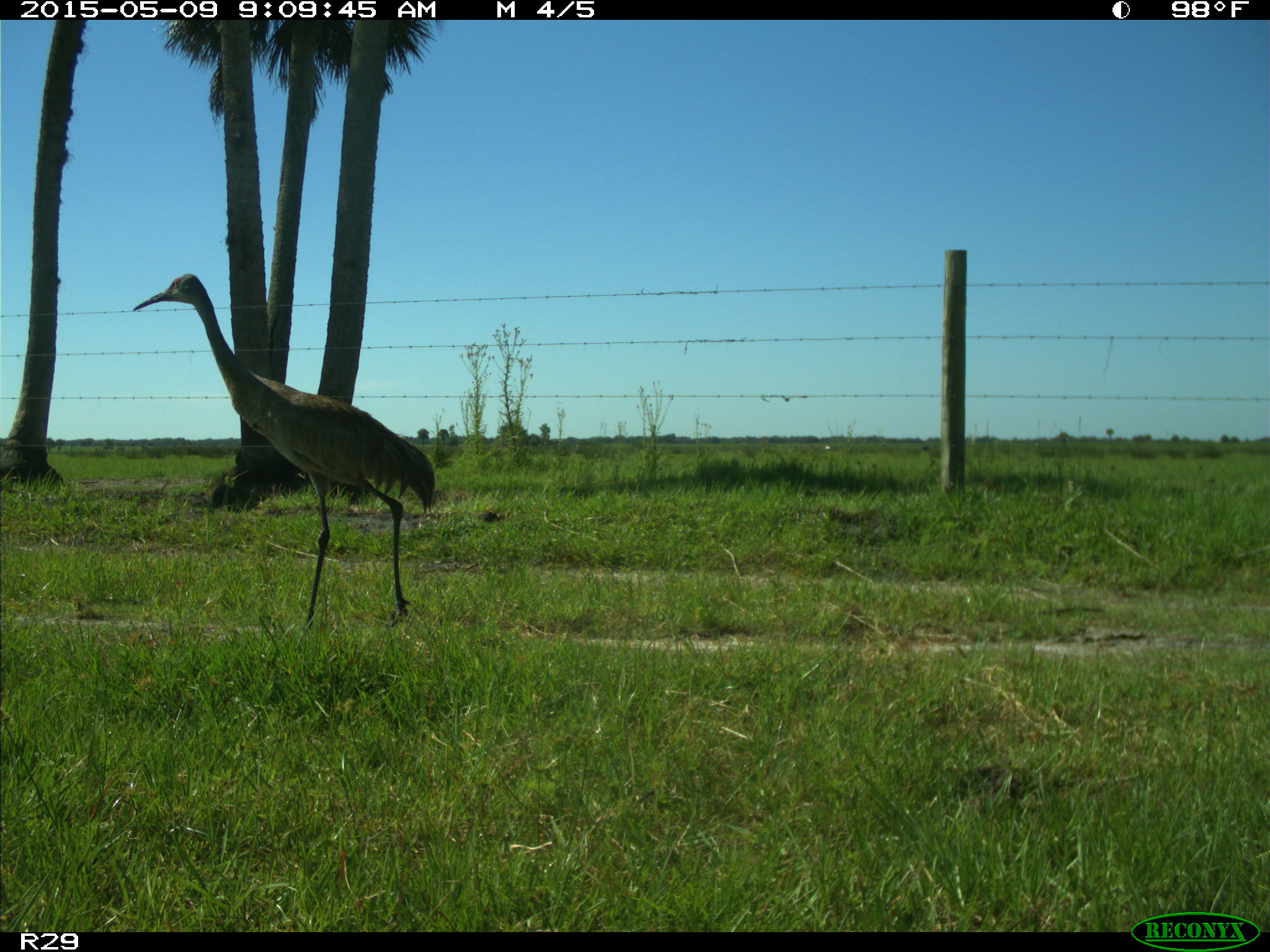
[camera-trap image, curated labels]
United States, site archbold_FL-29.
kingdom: Animalia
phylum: Chordata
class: Aves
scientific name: Aves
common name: birds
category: unidentified bird